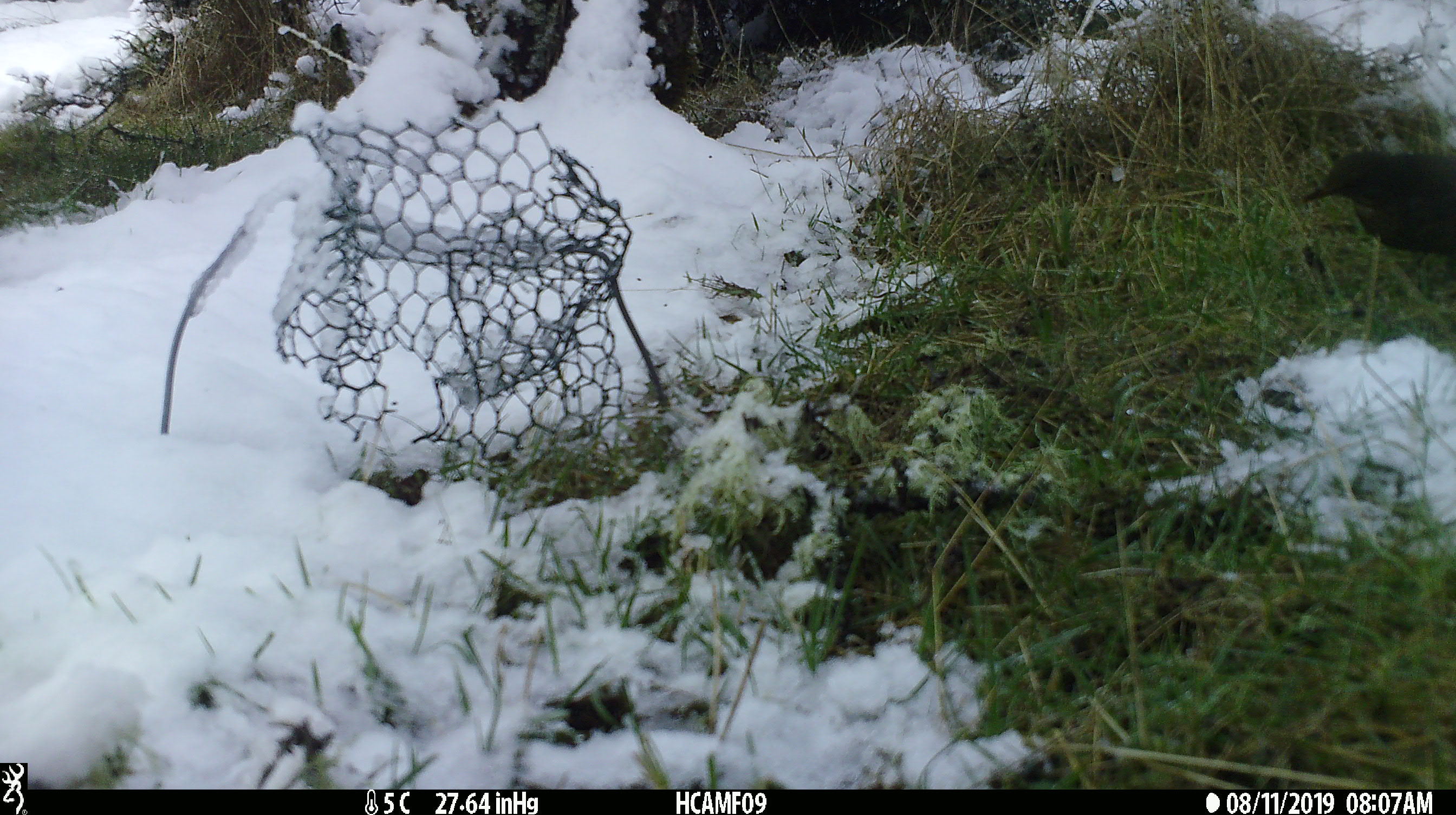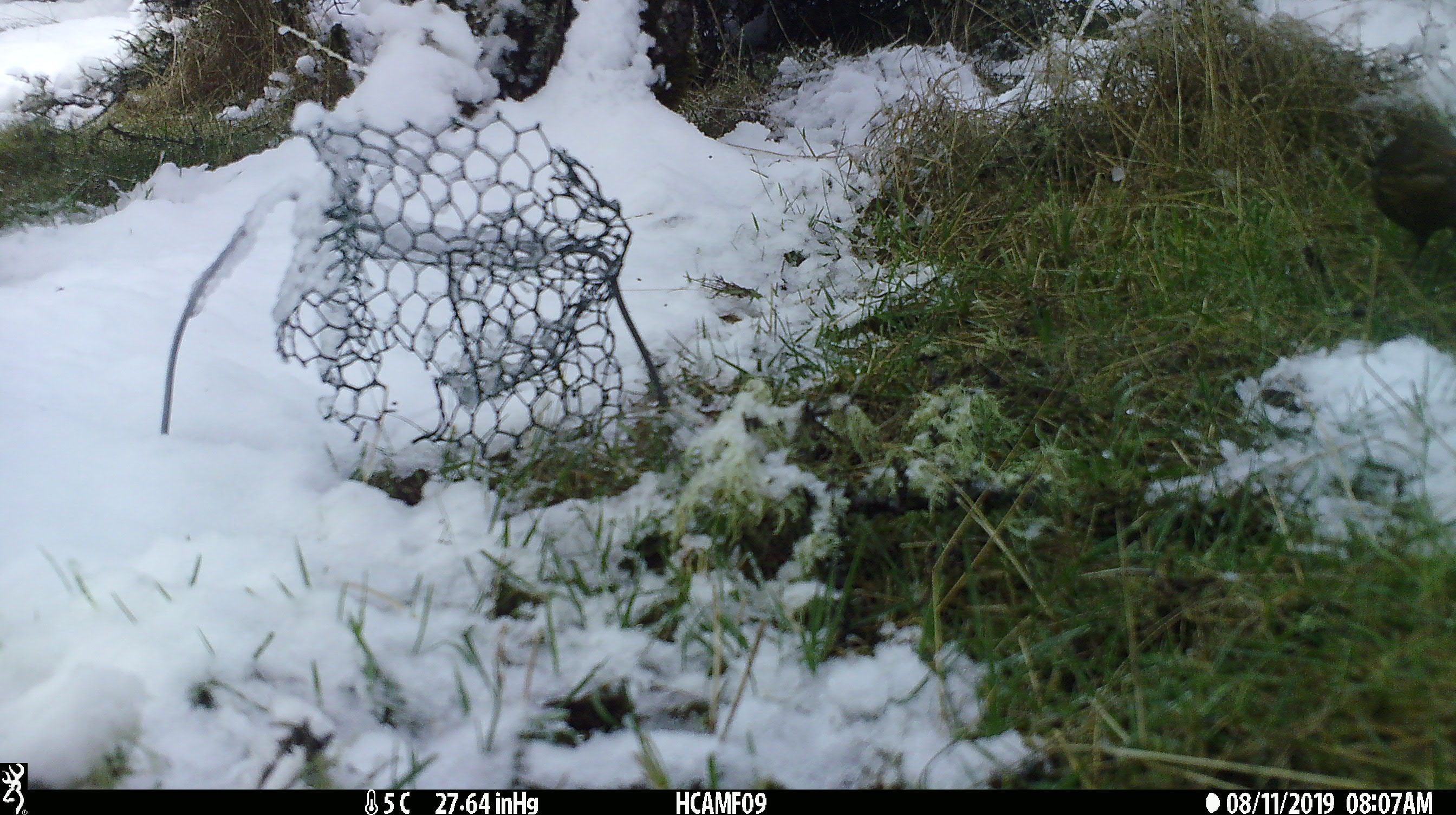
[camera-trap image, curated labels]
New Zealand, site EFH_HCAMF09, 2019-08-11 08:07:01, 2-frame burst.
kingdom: Animalia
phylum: Chordata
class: Aves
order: Passeriformes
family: Turdidae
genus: Turdus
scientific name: Turdus merula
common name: eurasian blackbird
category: blackbird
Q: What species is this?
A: Blackbird (eurasian blackbird) (Turdus merula).